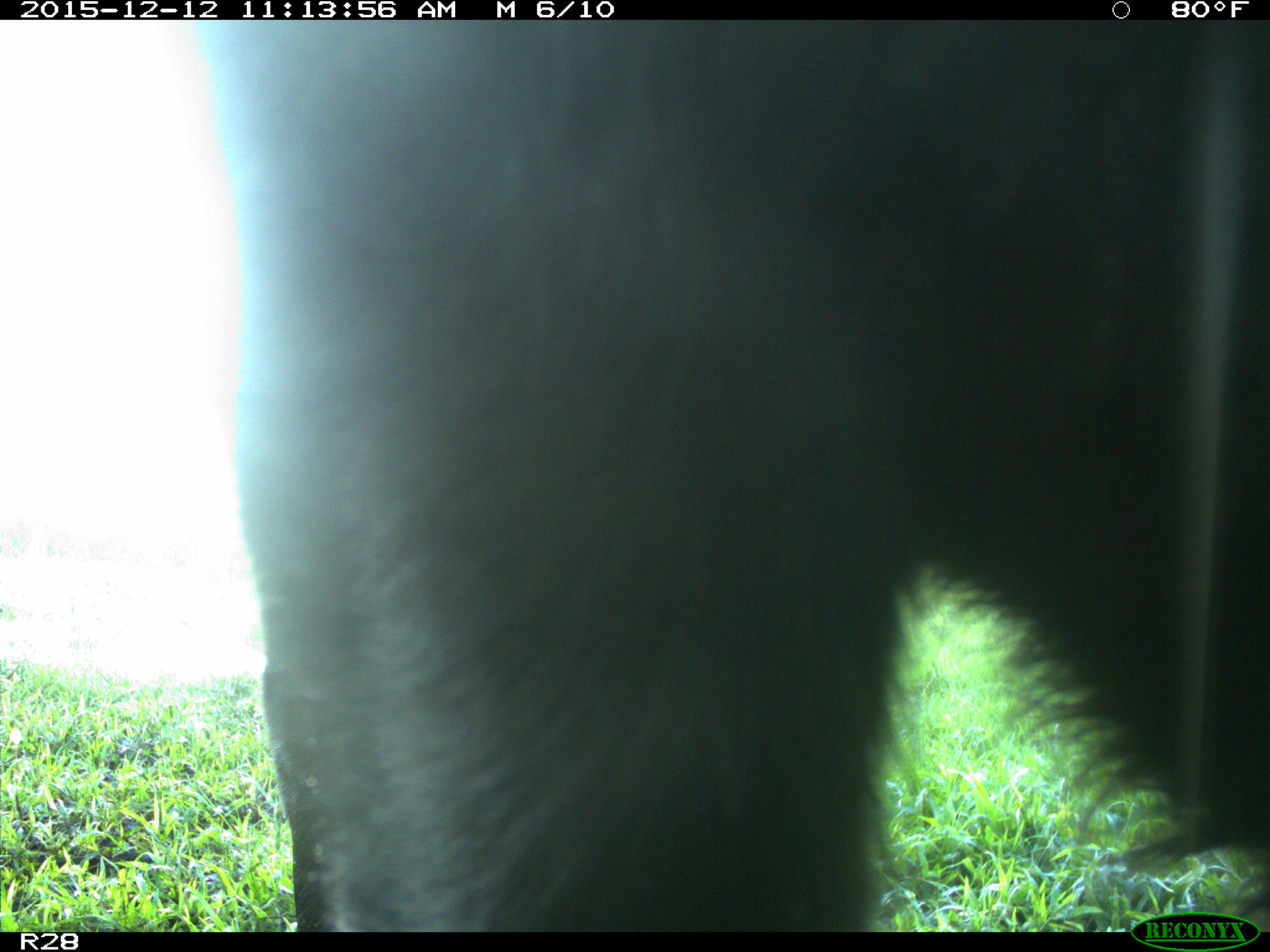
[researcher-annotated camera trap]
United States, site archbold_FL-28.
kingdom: Animalia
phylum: Chordata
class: Mammalia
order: Artiodactyla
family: Bovidae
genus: Bos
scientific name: Bos taurus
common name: domestic cow